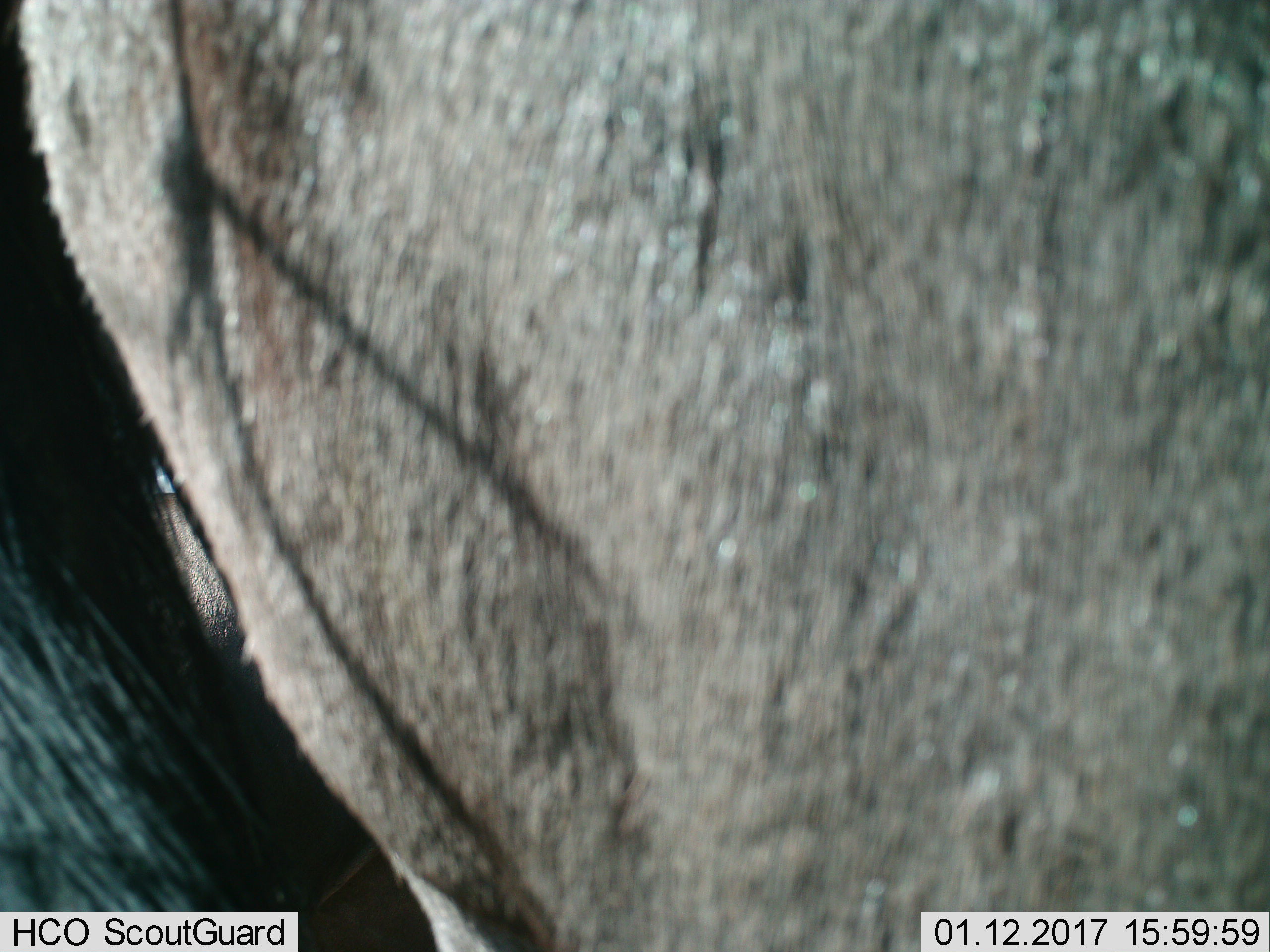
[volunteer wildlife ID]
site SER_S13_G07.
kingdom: Animalia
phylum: Chordata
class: Mammalia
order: Artiodactyla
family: Bovidae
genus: Connochaetes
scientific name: Connochaetes taurinus taurinus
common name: blue wildebeest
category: wildebeestblue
Wildebeestblue (blue wildebeest) (Connochaetes taurinus taurinus), count 1. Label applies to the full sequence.